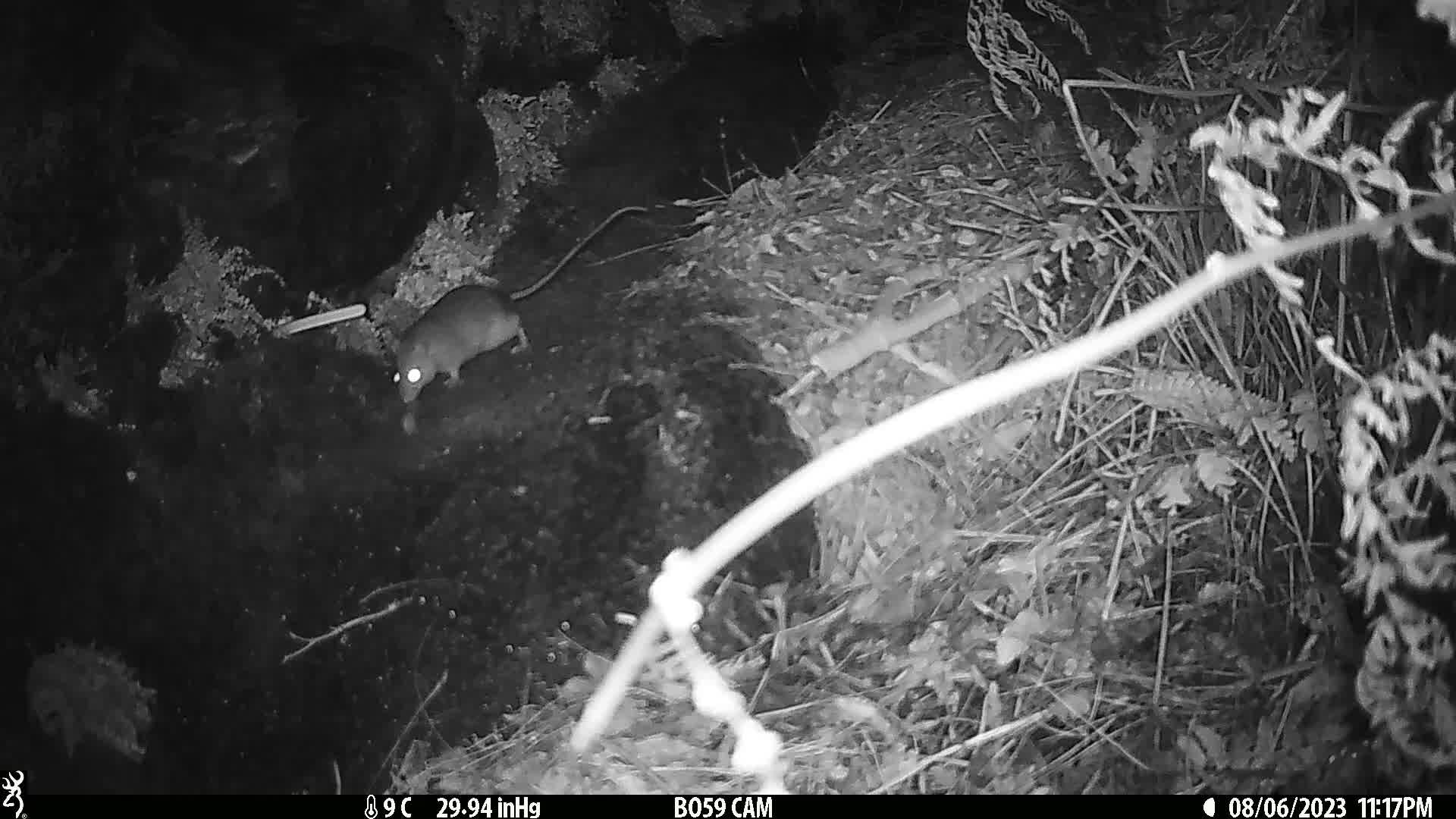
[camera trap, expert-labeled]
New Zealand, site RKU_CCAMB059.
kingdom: Animalia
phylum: Chordata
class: Mammalia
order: Rodentia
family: Muridae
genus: Rattus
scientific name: Rattus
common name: rat